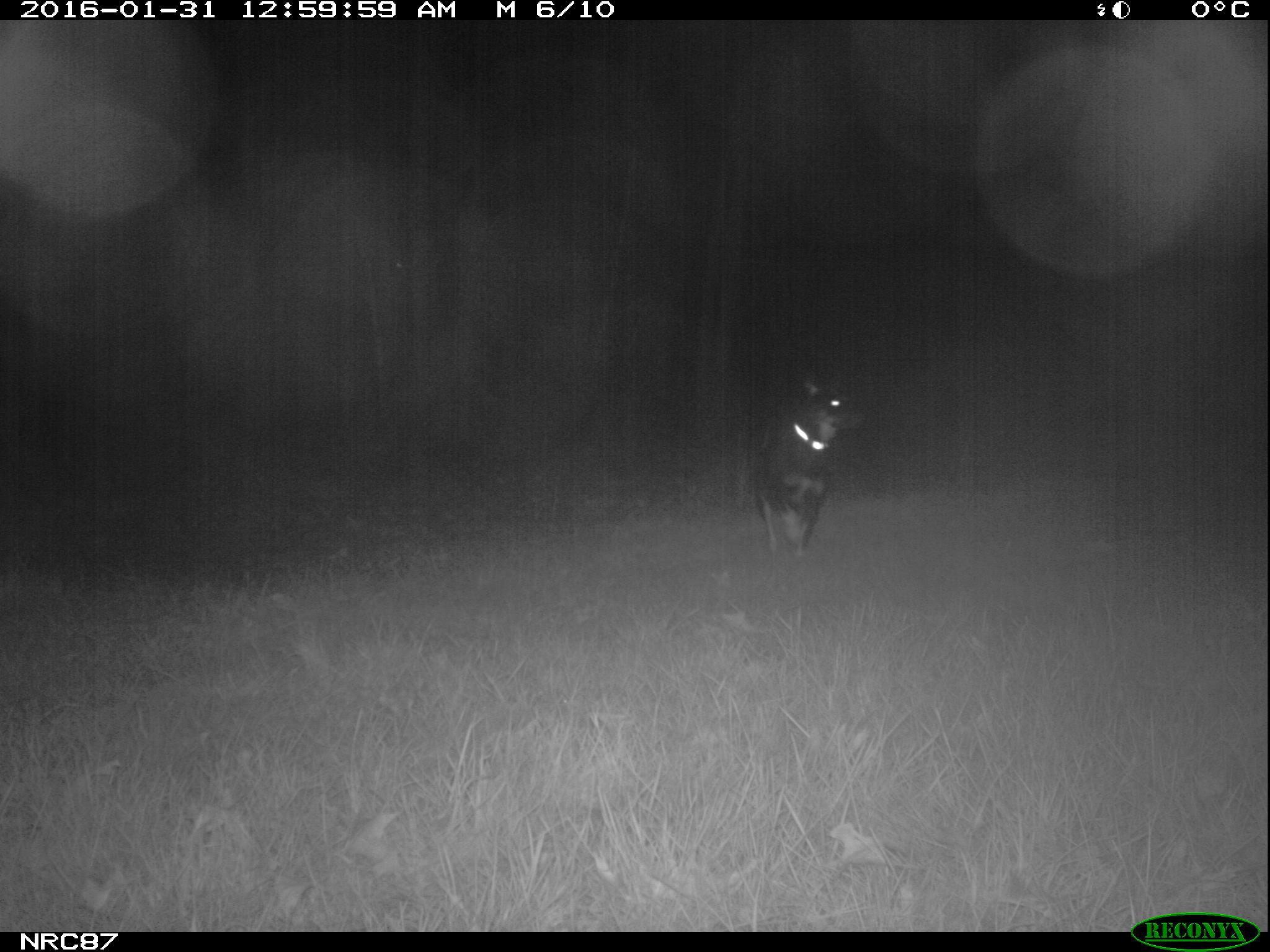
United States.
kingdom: Animalia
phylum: Chordata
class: Mammalia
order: Carnivora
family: Canidae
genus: Canis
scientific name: Canis familiaris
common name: domestic dog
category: Dog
Dog (domestic dog) (Canis familiaris).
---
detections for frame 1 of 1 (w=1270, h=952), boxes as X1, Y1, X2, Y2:
Dog: 735, 374, 876, 562